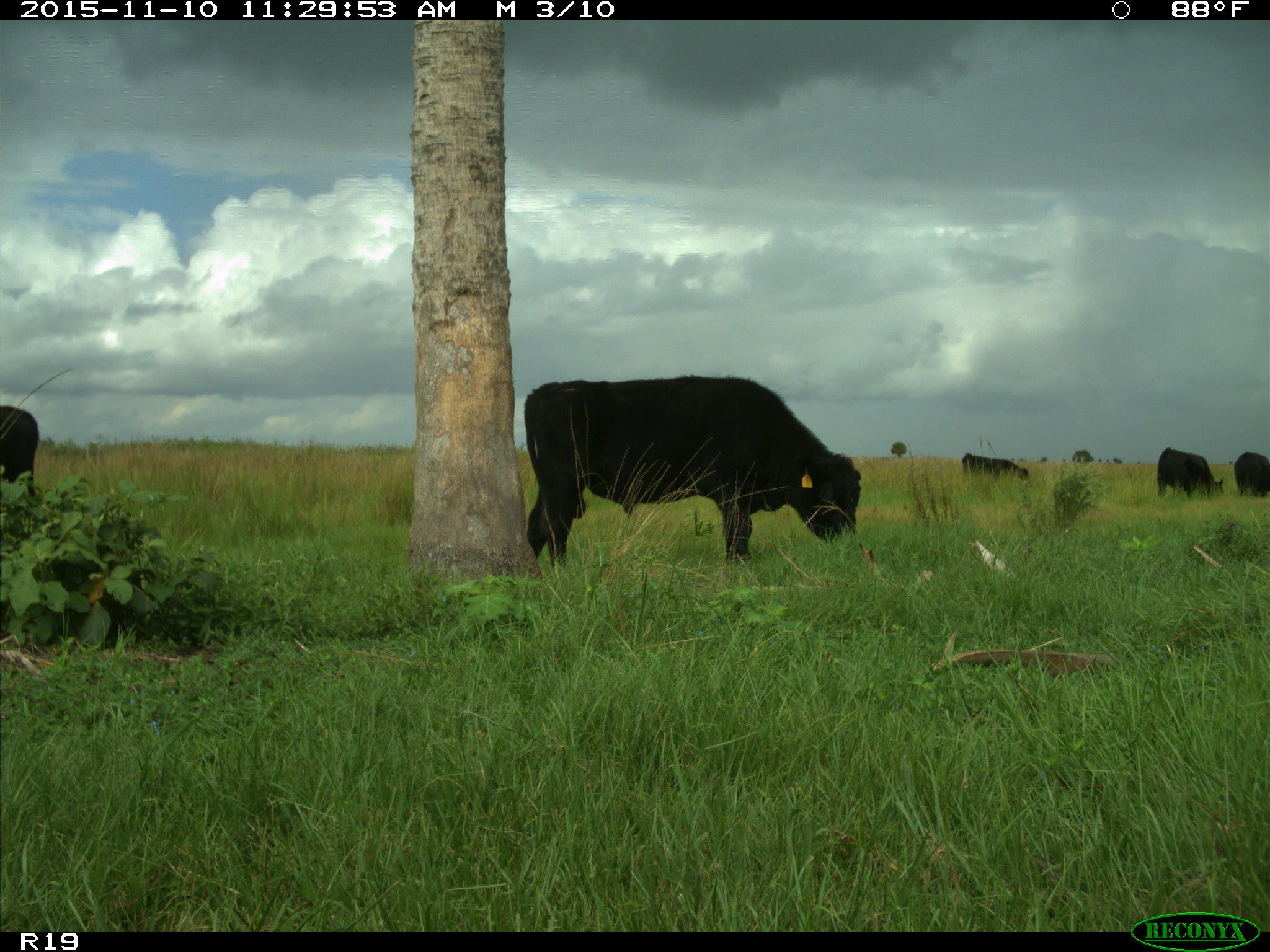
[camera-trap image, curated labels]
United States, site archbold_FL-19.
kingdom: Animalia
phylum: Chordata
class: Mammalia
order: Artiodactyla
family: Bovidae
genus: Bos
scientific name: Bos taurus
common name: domestic cow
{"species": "Bos taurus (domestic cow)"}